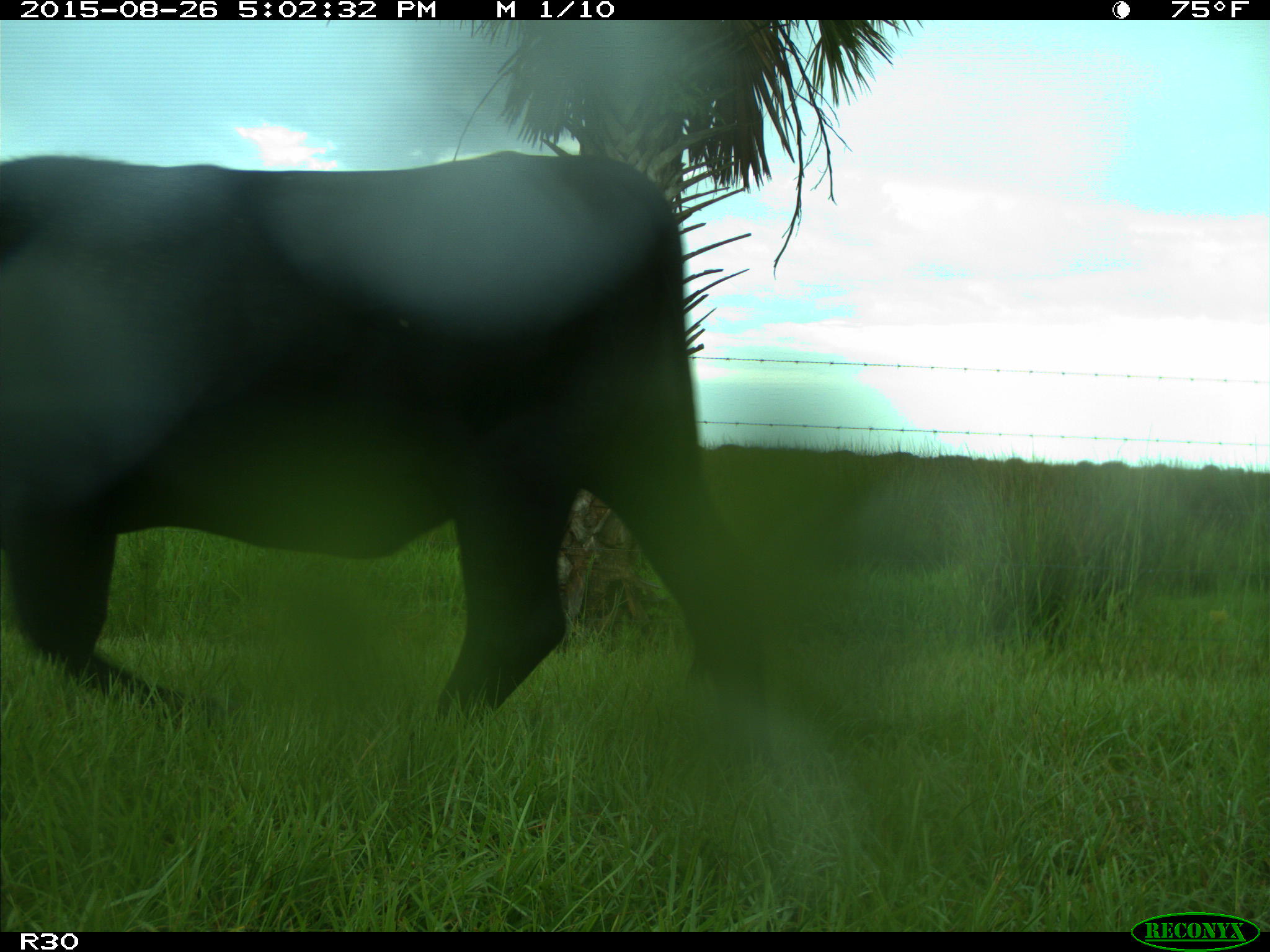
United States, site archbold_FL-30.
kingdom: Animalia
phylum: Chordata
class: Mammalia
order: Artiodactyla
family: Bovidae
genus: Bos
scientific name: Bos taurus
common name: domestic cow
Bos taurus (domestic cow).